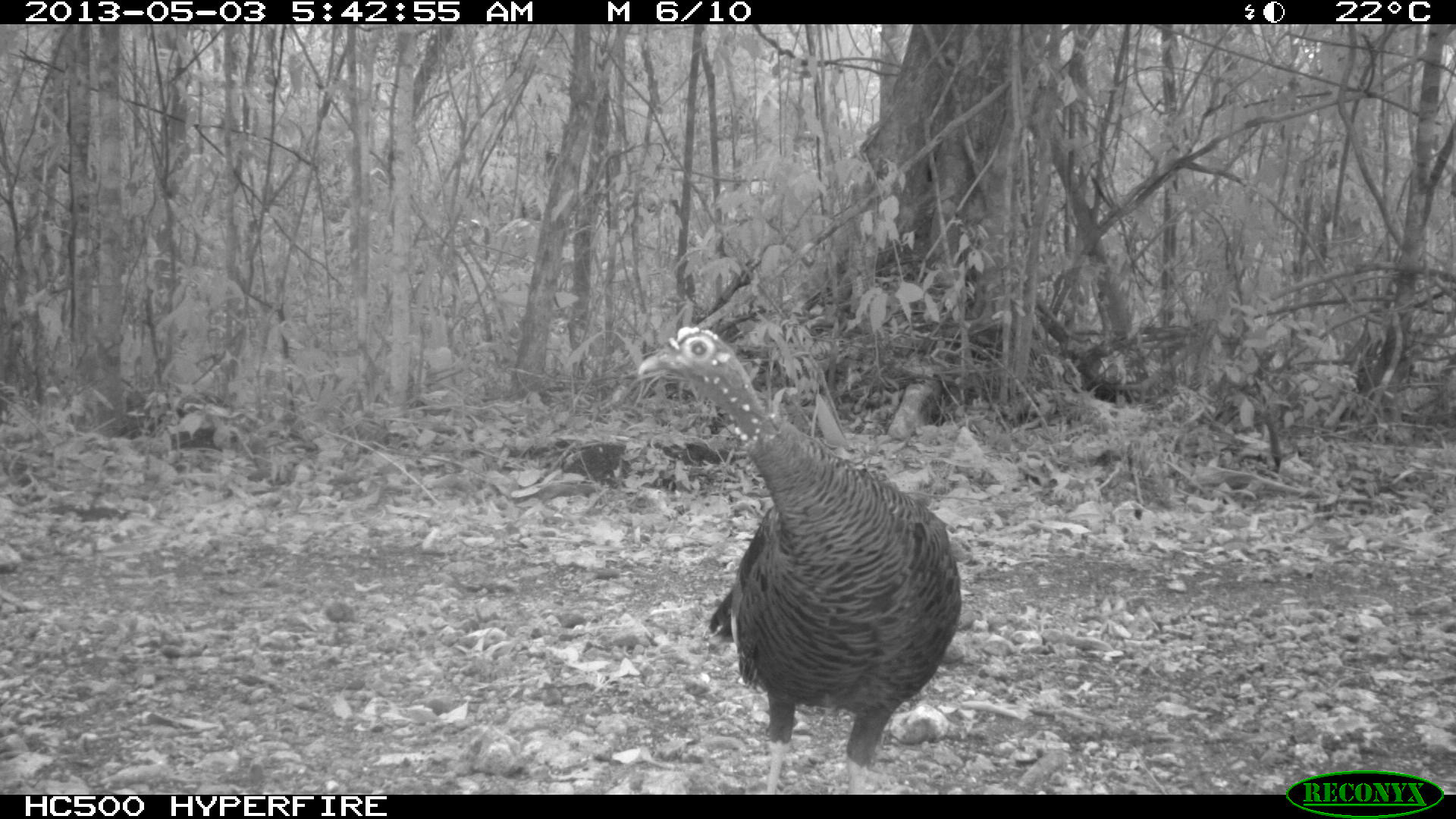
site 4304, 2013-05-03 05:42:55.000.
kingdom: Animalia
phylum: Chordata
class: Aves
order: Galliformes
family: Phasianidae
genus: Meleagris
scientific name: Meleagris ocellata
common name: ocellated turkey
Meleagris ocellata (ocellated turkey), count 1, sex female.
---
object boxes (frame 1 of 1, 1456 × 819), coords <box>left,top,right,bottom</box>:
meleagris ocellata: <box>634,324,961,788</box>